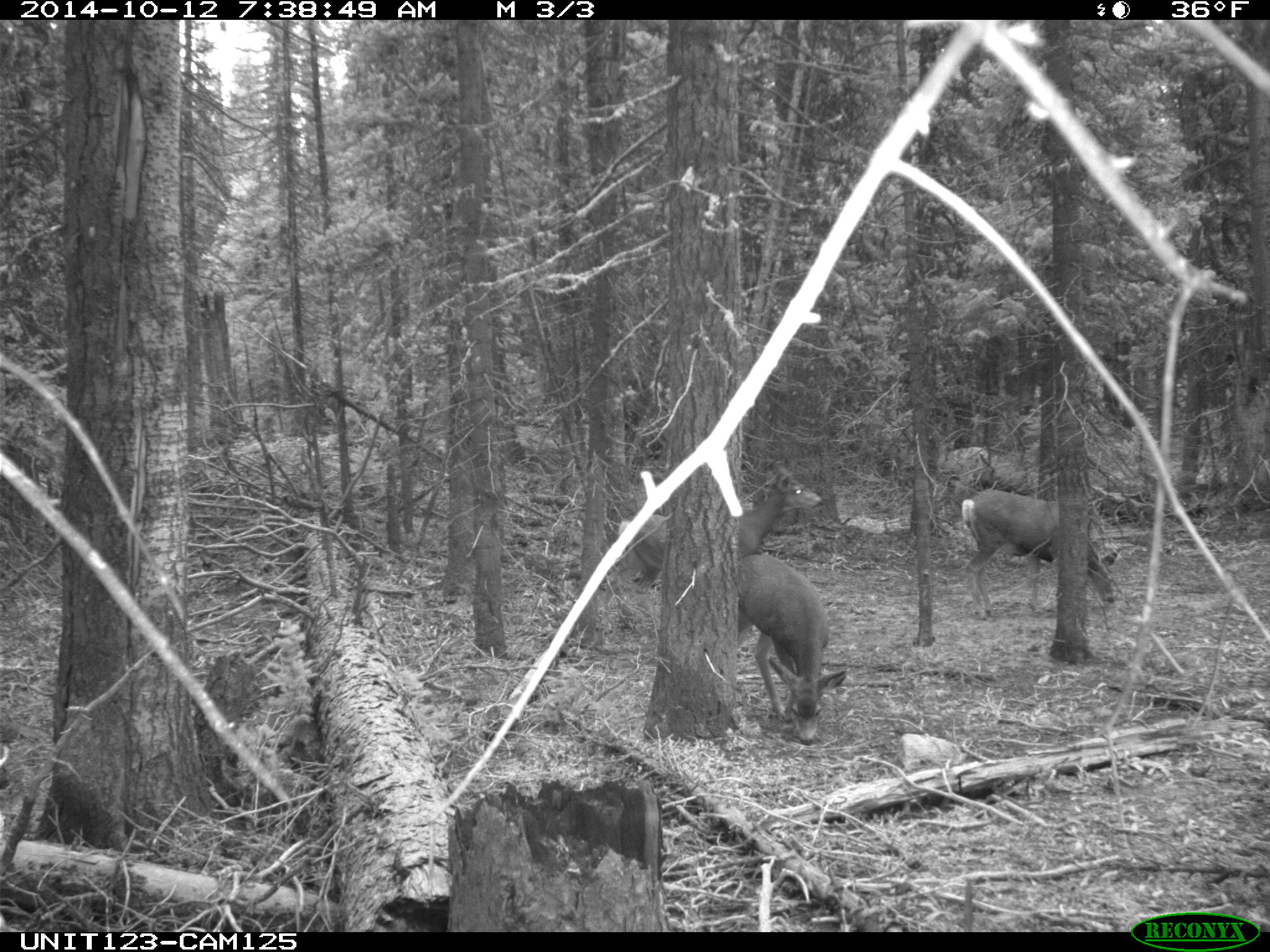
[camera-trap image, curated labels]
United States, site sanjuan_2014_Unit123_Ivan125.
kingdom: Animalia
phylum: Chordata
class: Mammalia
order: Artiodactyla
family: Cervidae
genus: Odocoileus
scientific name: Odocoileus hemionus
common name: mule deer